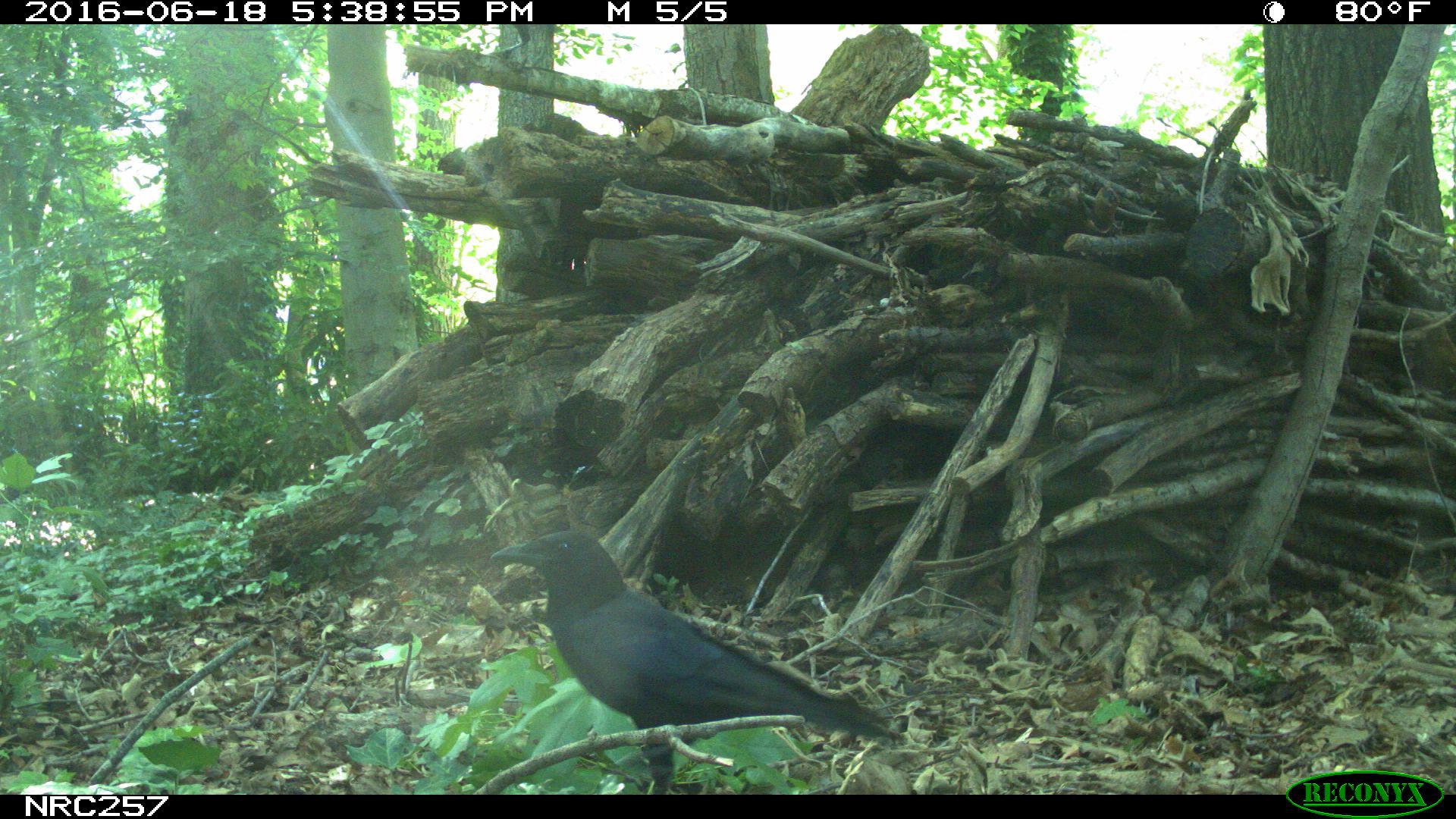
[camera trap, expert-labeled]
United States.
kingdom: Animalia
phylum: Chordata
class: Aves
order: Passeriformes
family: Corvidae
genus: Corvus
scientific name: Corvus brachyrhynchos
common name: american crow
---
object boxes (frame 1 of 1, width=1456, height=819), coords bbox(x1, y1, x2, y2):
American Crow: bbox(465, 515, 919, 766)